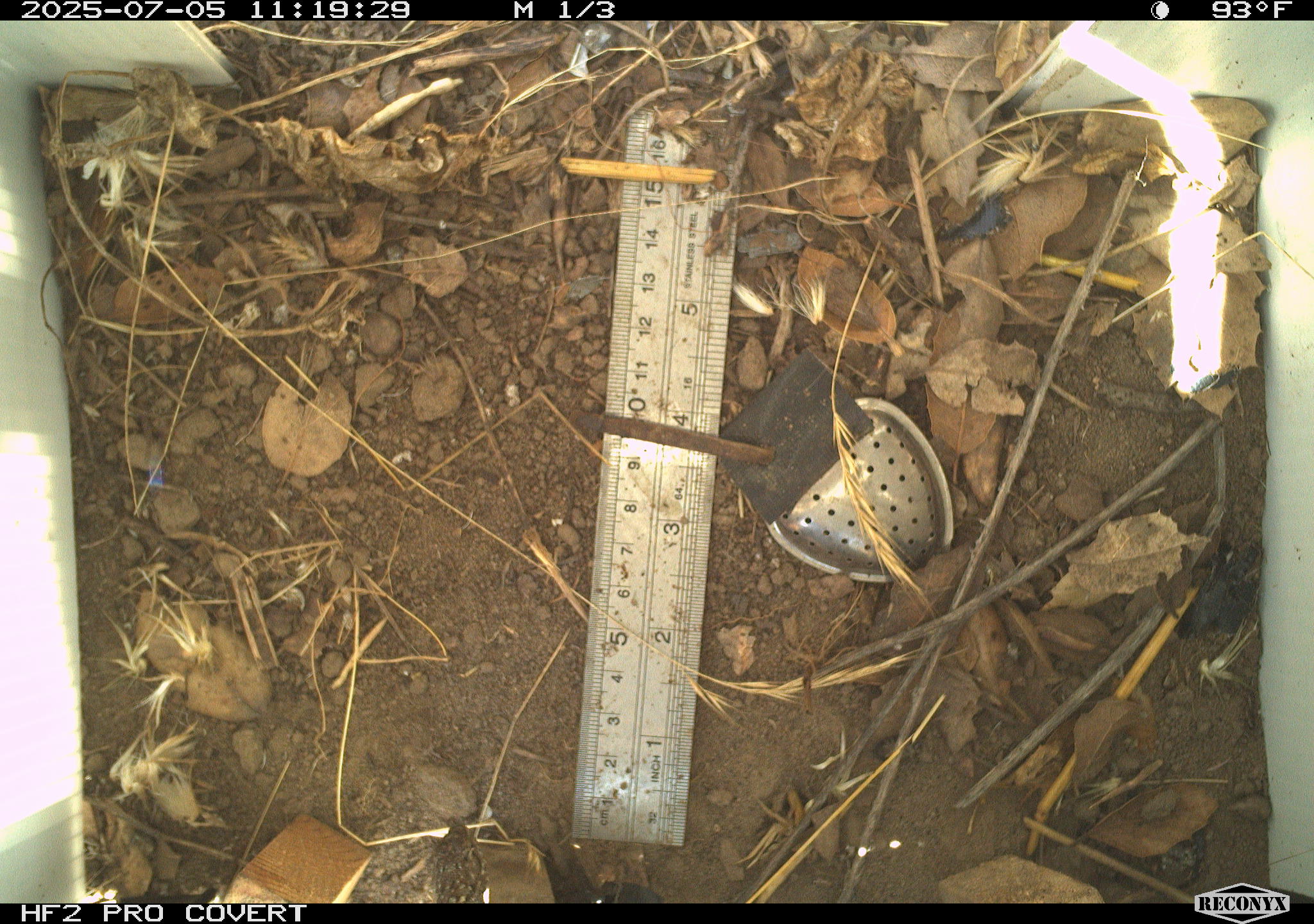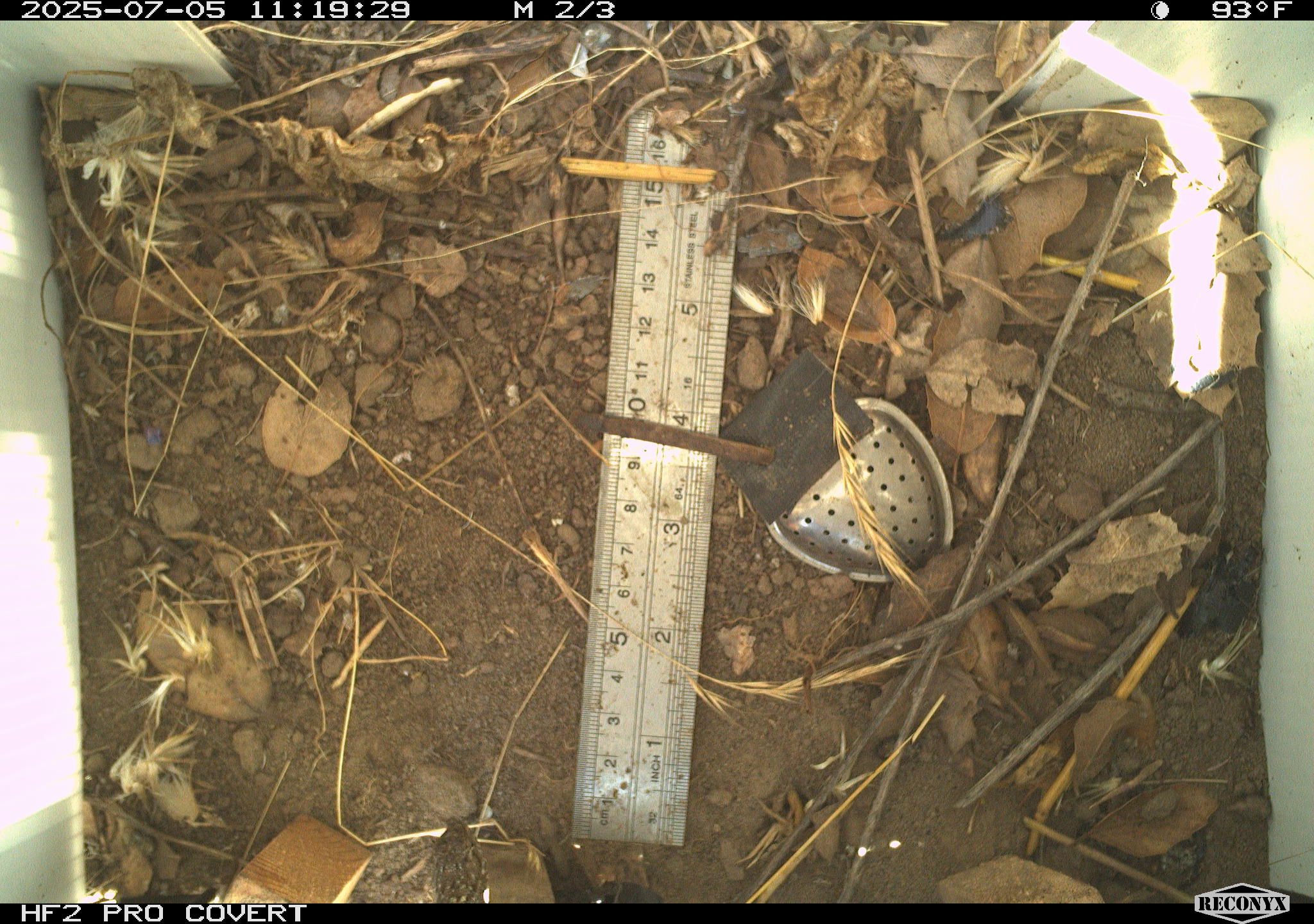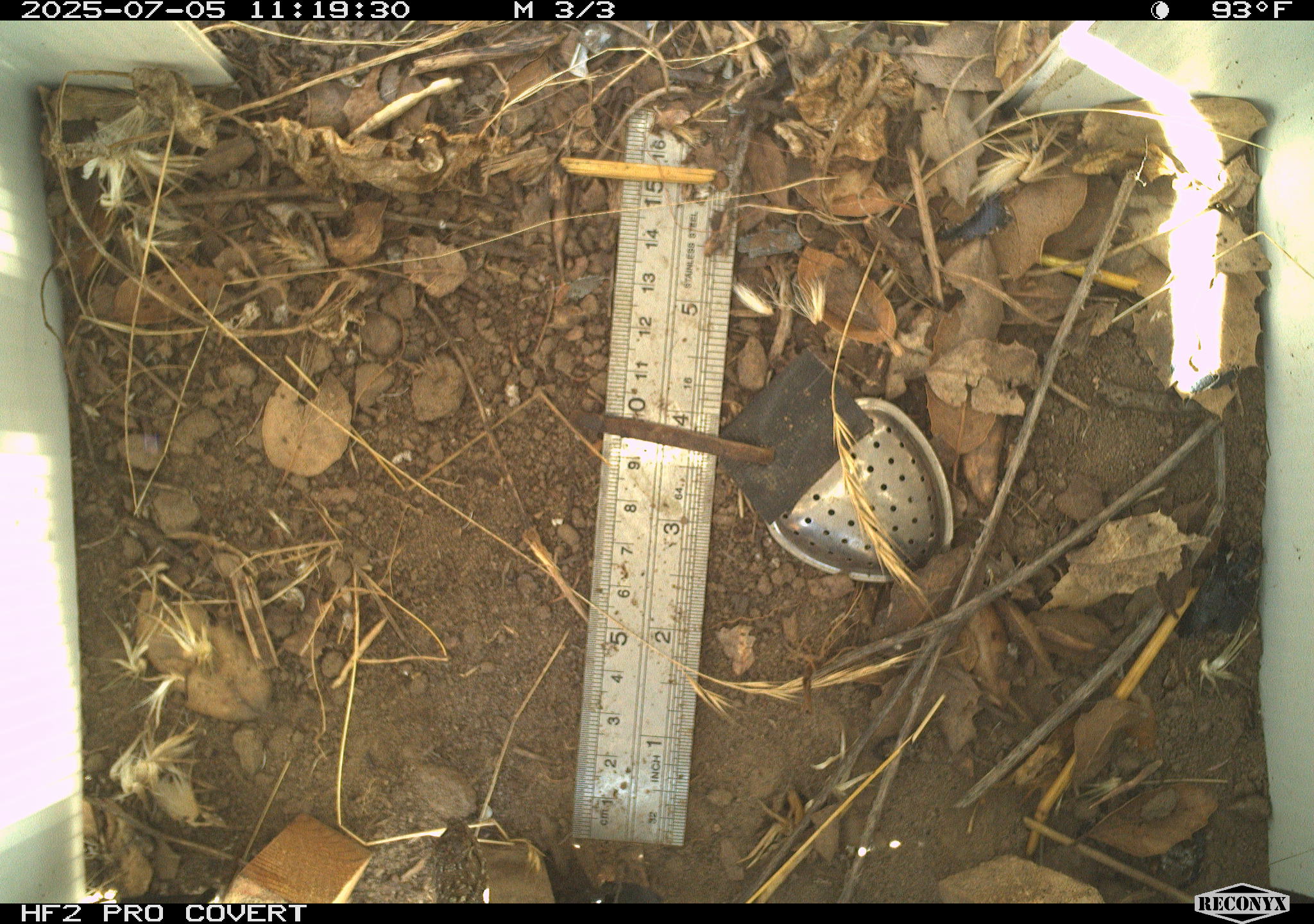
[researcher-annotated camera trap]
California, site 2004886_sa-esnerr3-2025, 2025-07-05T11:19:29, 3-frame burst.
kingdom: Animalia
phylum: Chordata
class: Reptilia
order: Squamata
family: Phrynosomatidae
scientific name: Phrynosomatidae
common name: north american spiny lizards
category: sceloporus/uta species